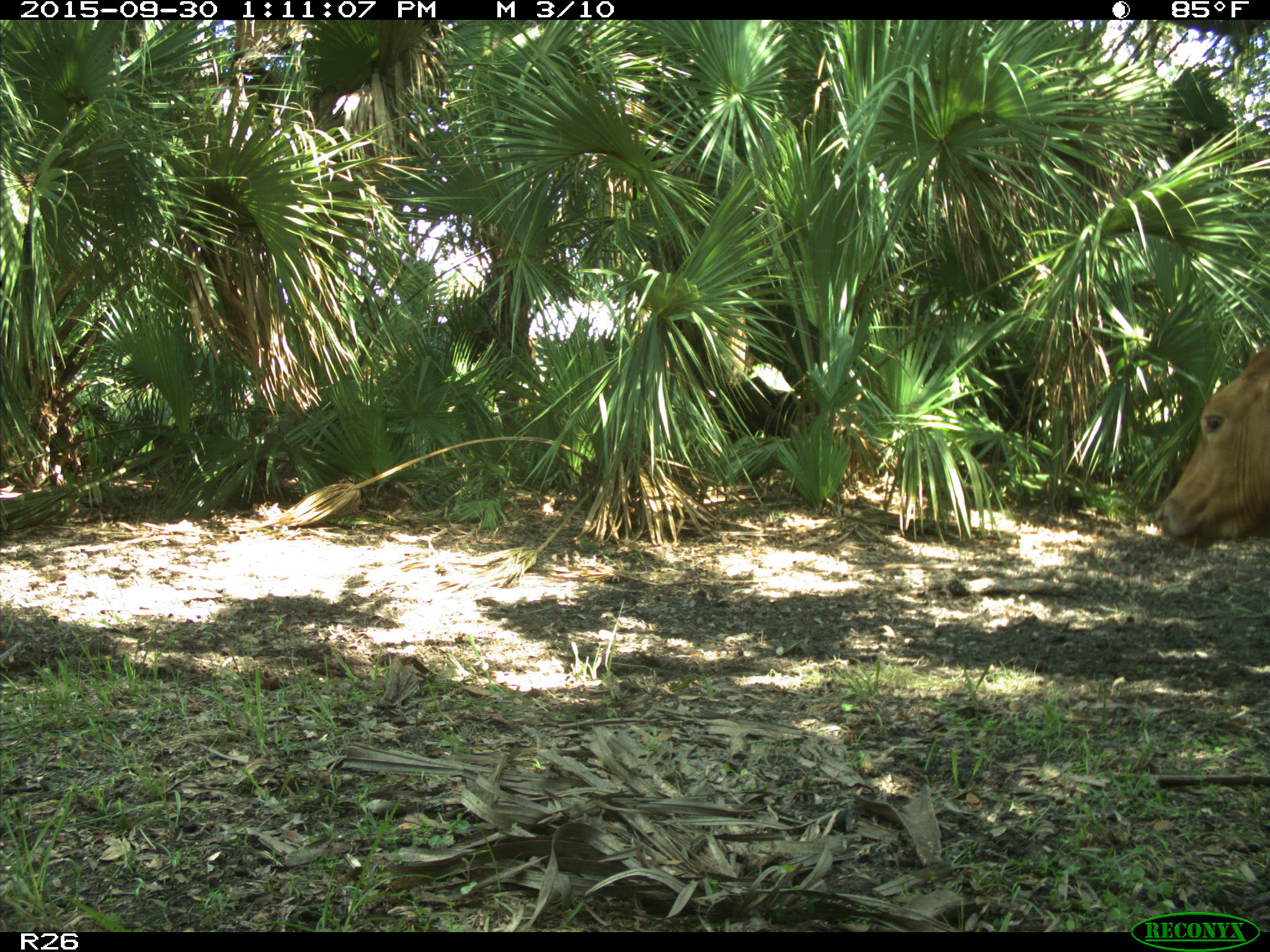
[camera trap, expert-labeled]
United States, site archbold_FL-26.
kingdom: Animalia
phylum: Chordata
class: Mammalia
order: Artiodactyla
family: Bovidae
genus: Bos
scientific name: Bos taurus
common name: domestic cow